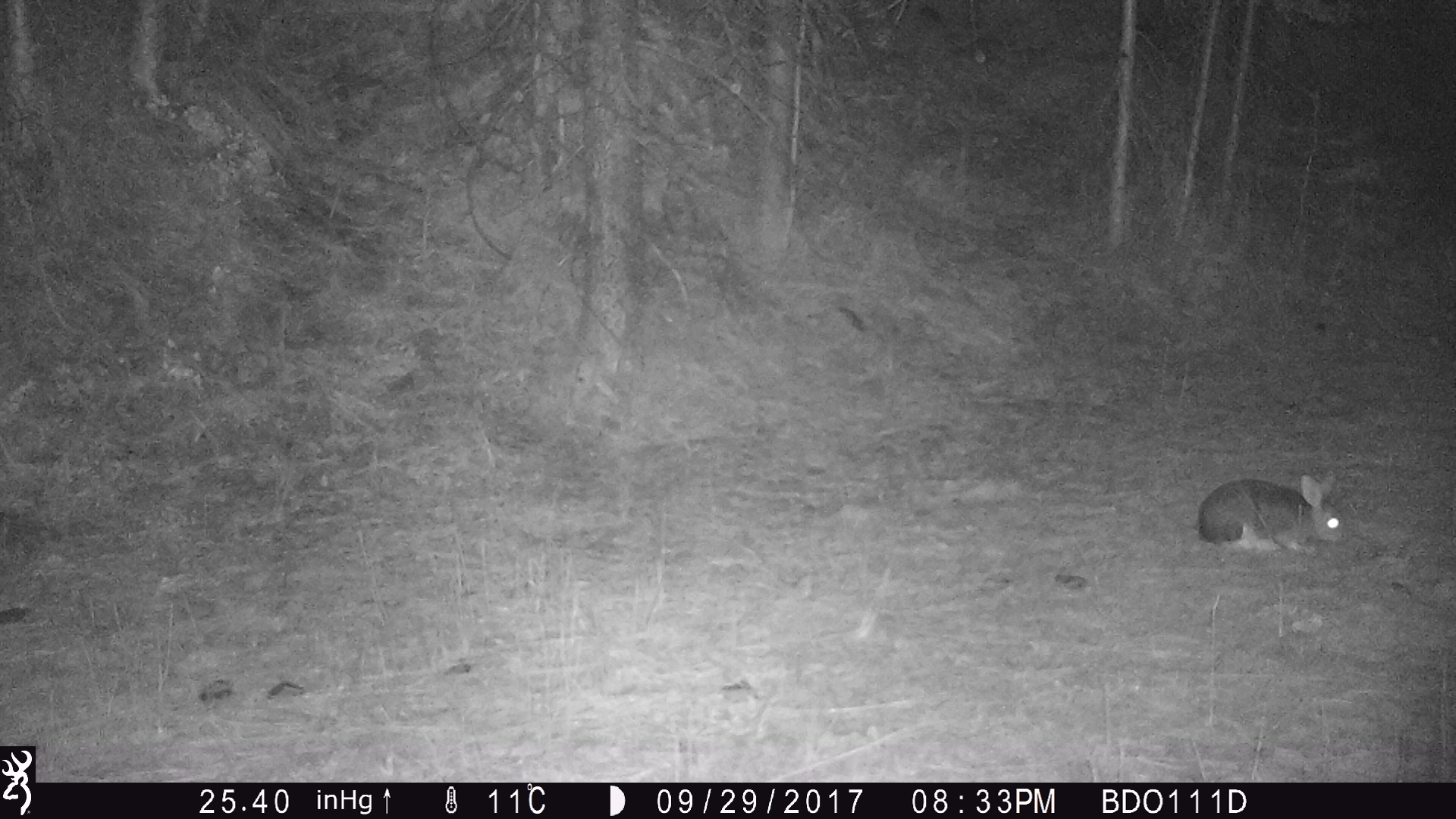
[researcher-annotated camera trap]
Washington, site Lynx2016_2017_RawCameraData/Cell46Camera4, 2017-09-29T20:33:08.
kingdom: Animalia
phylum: Chordata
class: Mammalia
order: Lagomorpha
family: Leporidae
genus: Lepus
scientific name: Lepus americanus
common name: snowshoe hare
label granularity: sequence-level